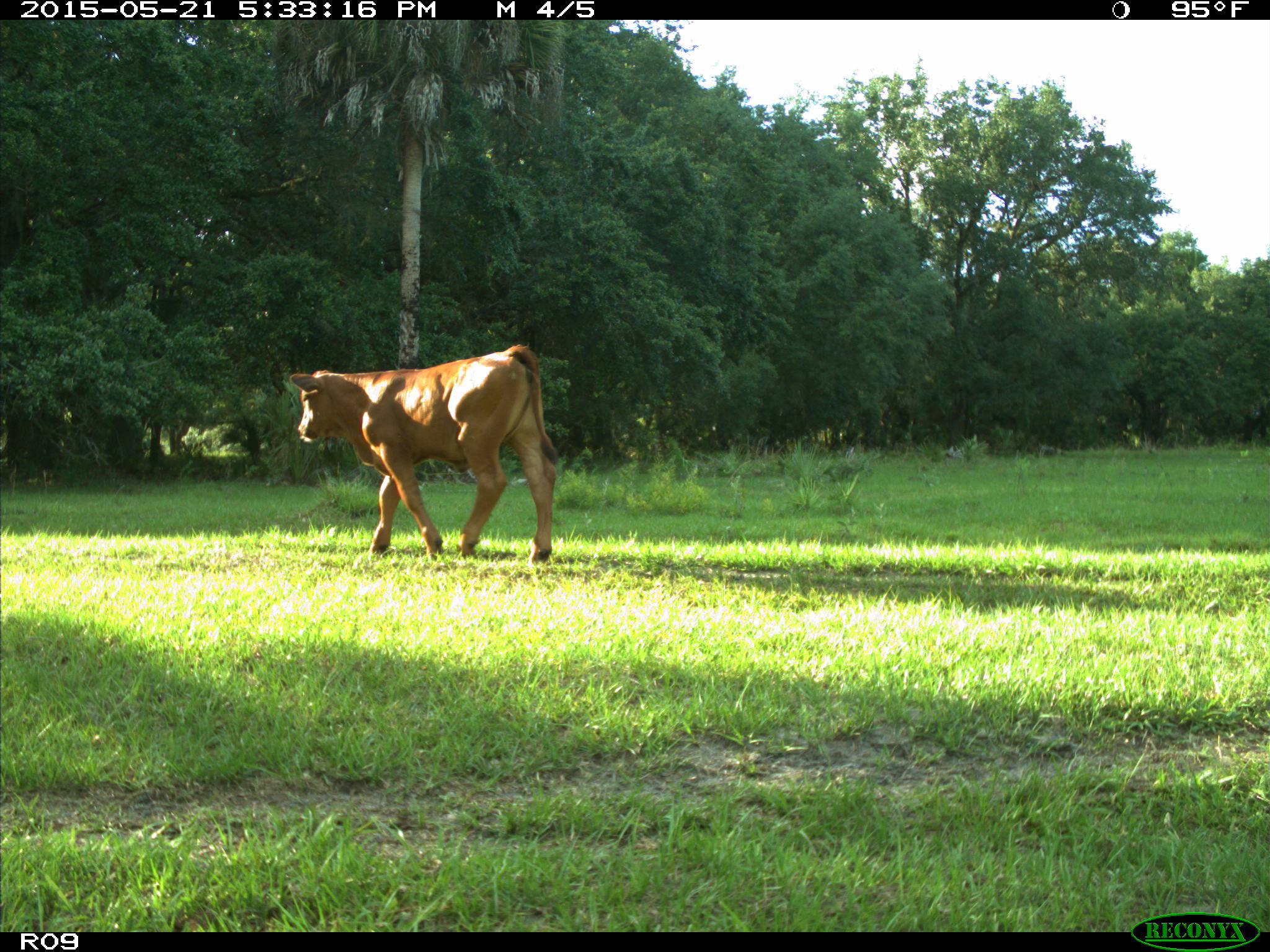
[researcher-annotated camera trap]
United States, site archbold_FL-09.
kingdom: Animalia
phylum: Chordata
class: Mammalia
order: Artiodactyla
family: Bovidae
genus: Bos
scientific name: Bos taurus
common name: domestic cow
Bos taurus (domestic cow).